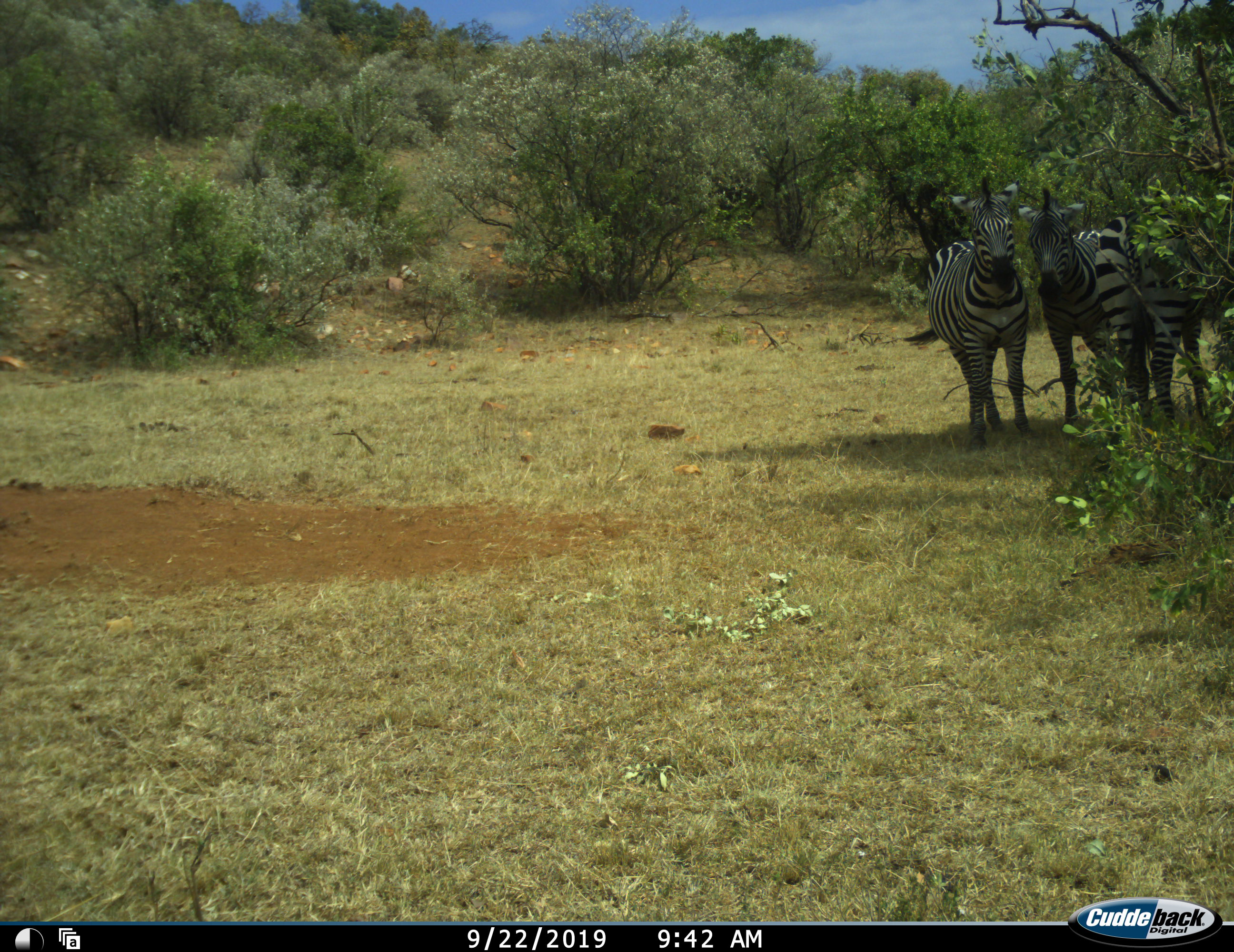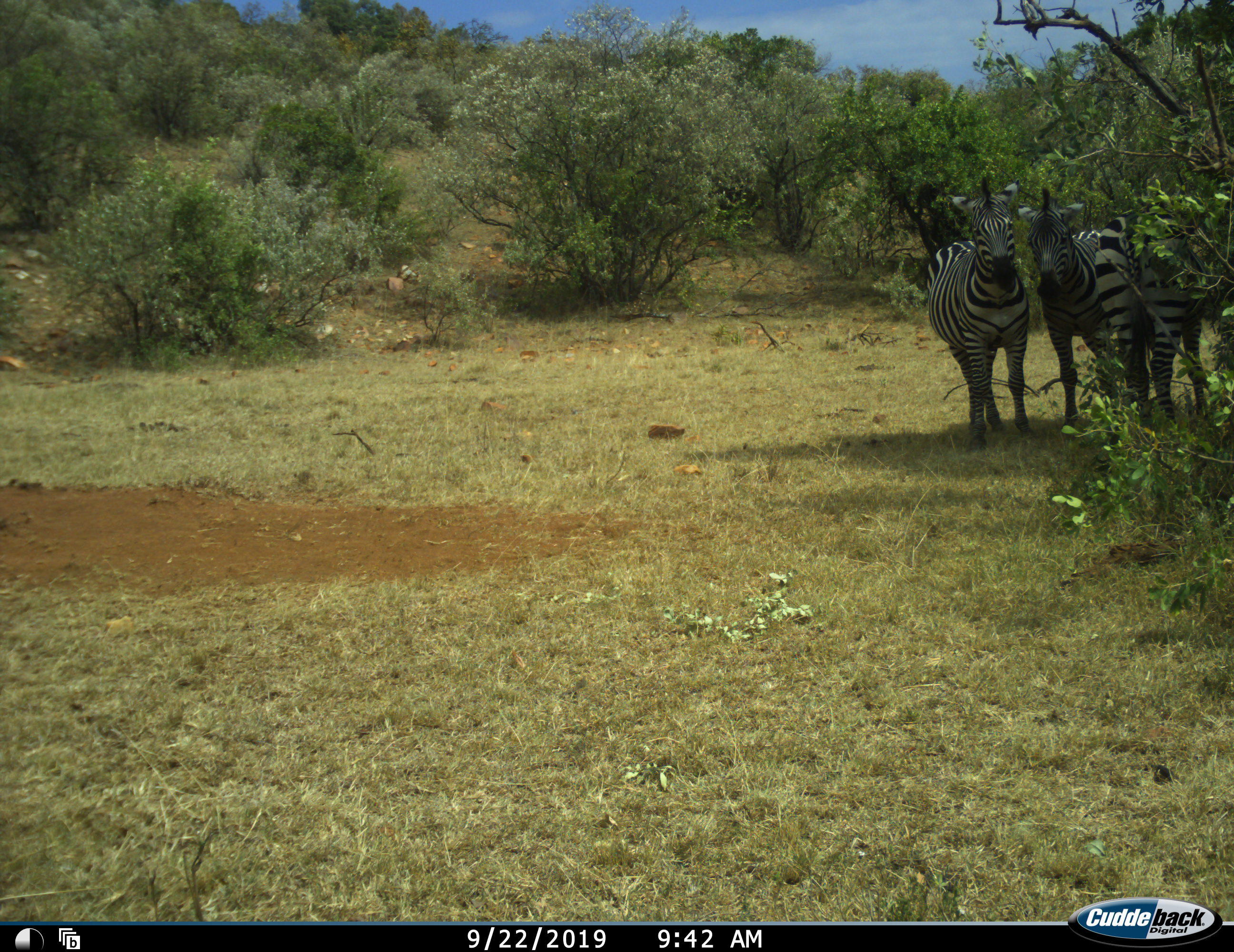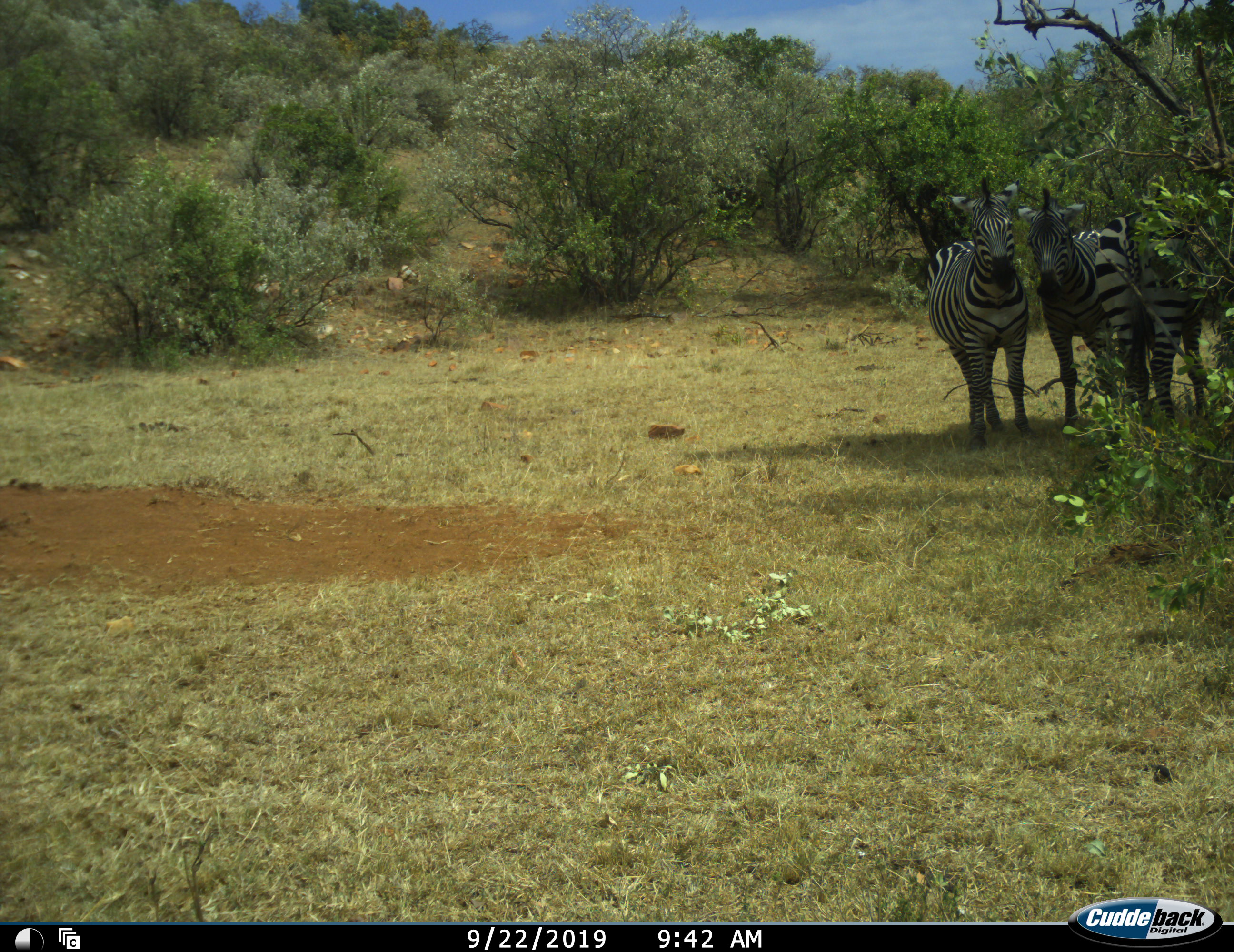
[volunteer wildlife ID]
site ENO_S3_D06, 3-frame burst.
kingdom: Animalia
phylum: Chordata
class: Mammalia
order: Perissodactyla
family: Equidae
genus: Equus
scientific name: Equus quagga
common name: plains zebra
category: zebraplains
Zebraplains (plains zebra) (Equus quagga), count 3. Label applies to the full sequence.